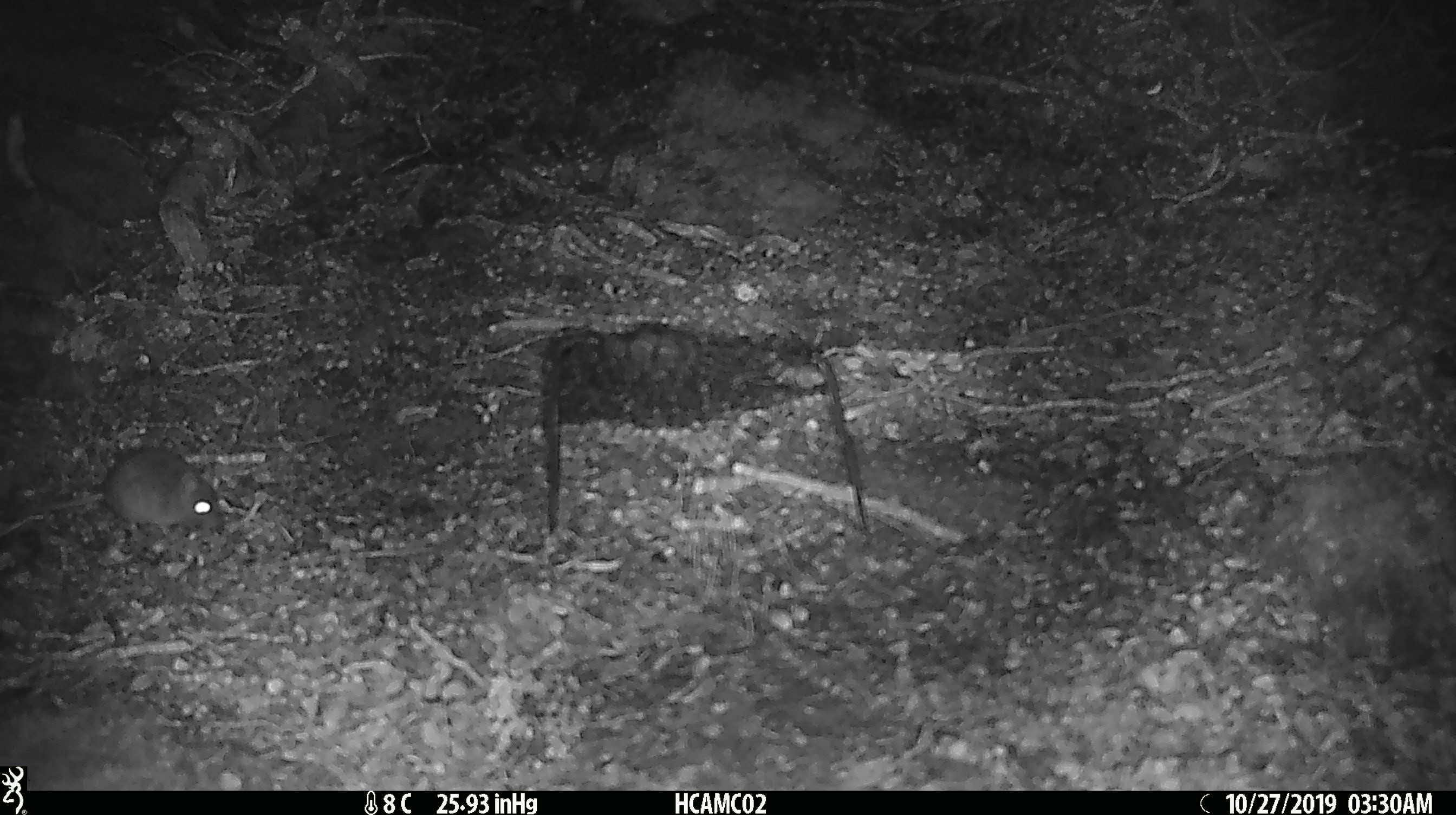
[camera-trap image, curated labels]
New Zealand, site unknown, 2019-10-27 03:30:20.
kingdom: Animalia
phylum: Chordata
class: Mammalia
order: Rodentia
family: Muridae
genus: Mus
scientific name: Mus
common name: mouse